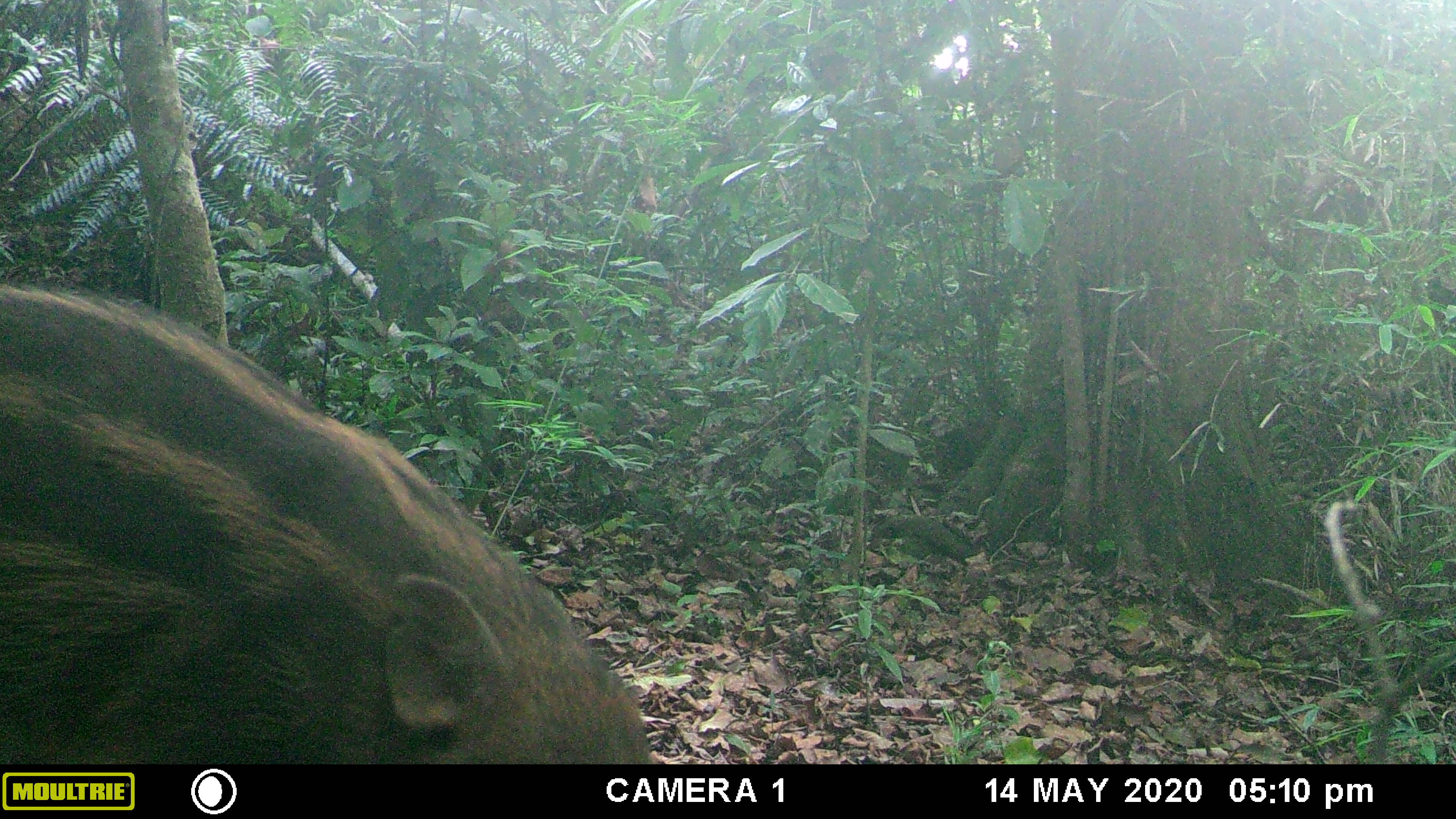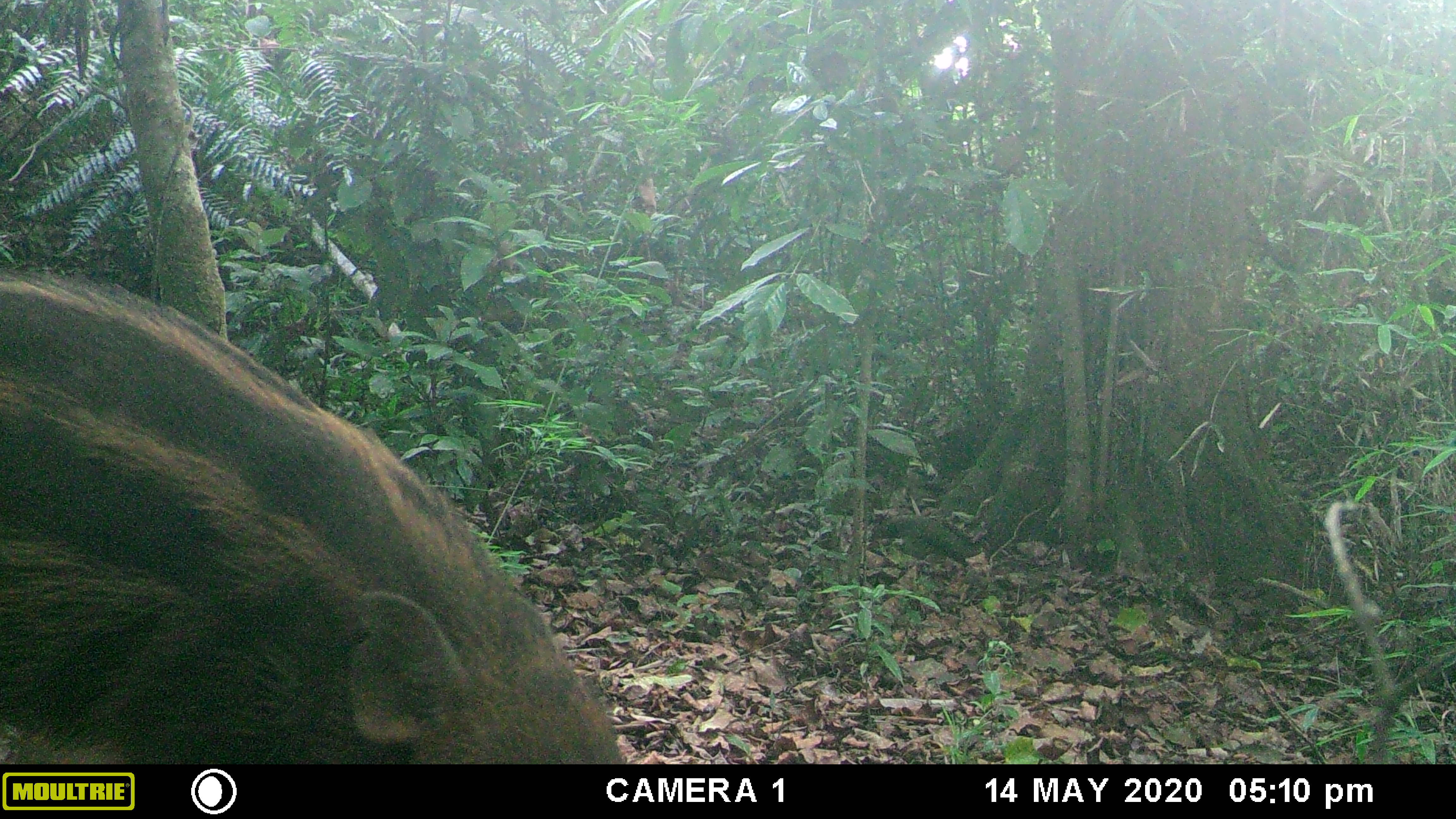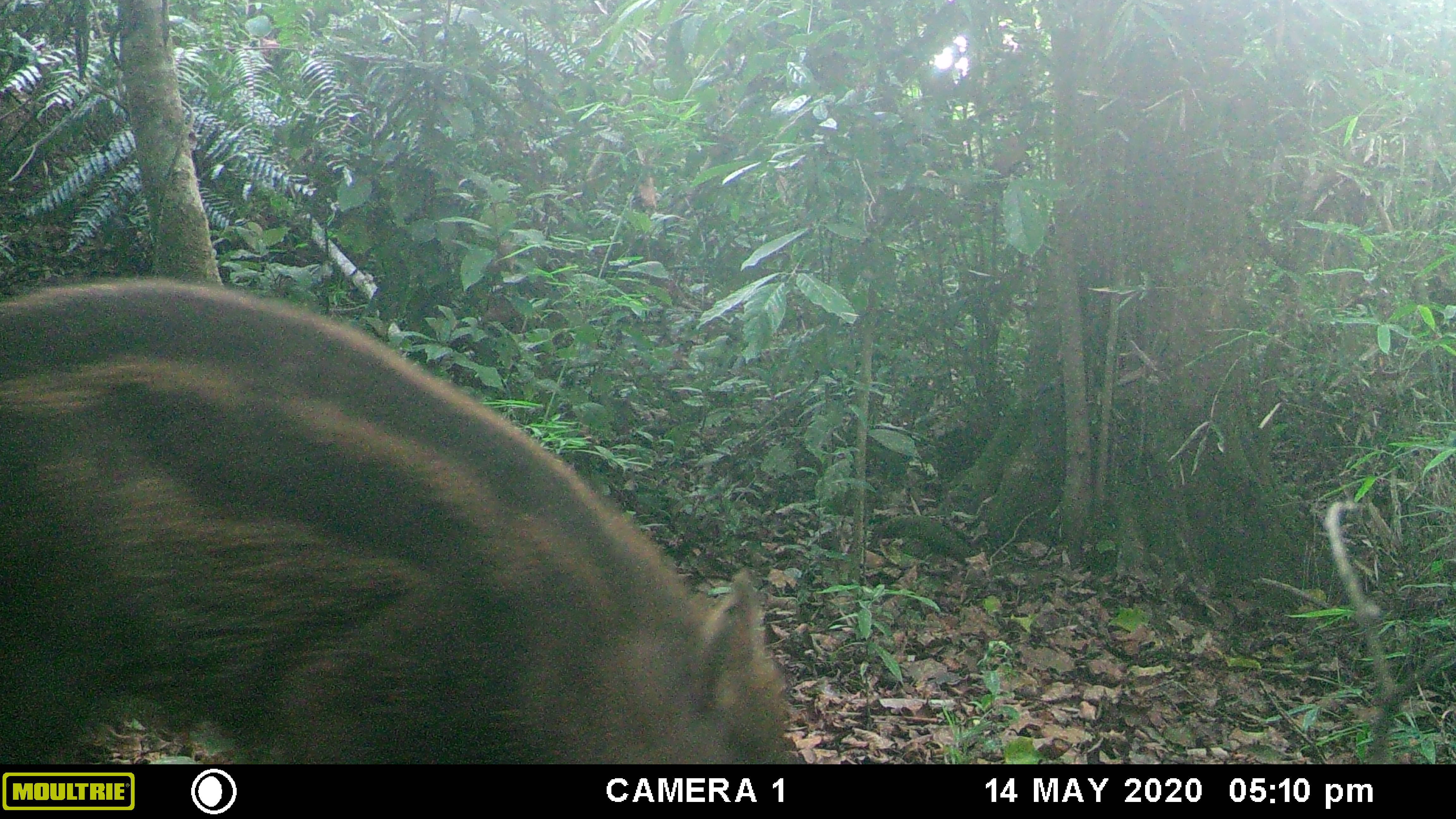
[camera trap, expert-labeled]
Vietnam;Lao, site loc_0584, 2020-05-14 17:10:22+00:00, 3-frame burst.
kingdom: Animalia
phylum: Chordata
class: Mammalia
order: Artiodactyla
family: Suidae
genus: Sus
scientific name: Sus scrofa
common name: eurasian wild pig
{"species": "eurasian wild pig (Sus scrofa)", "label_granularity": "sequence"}